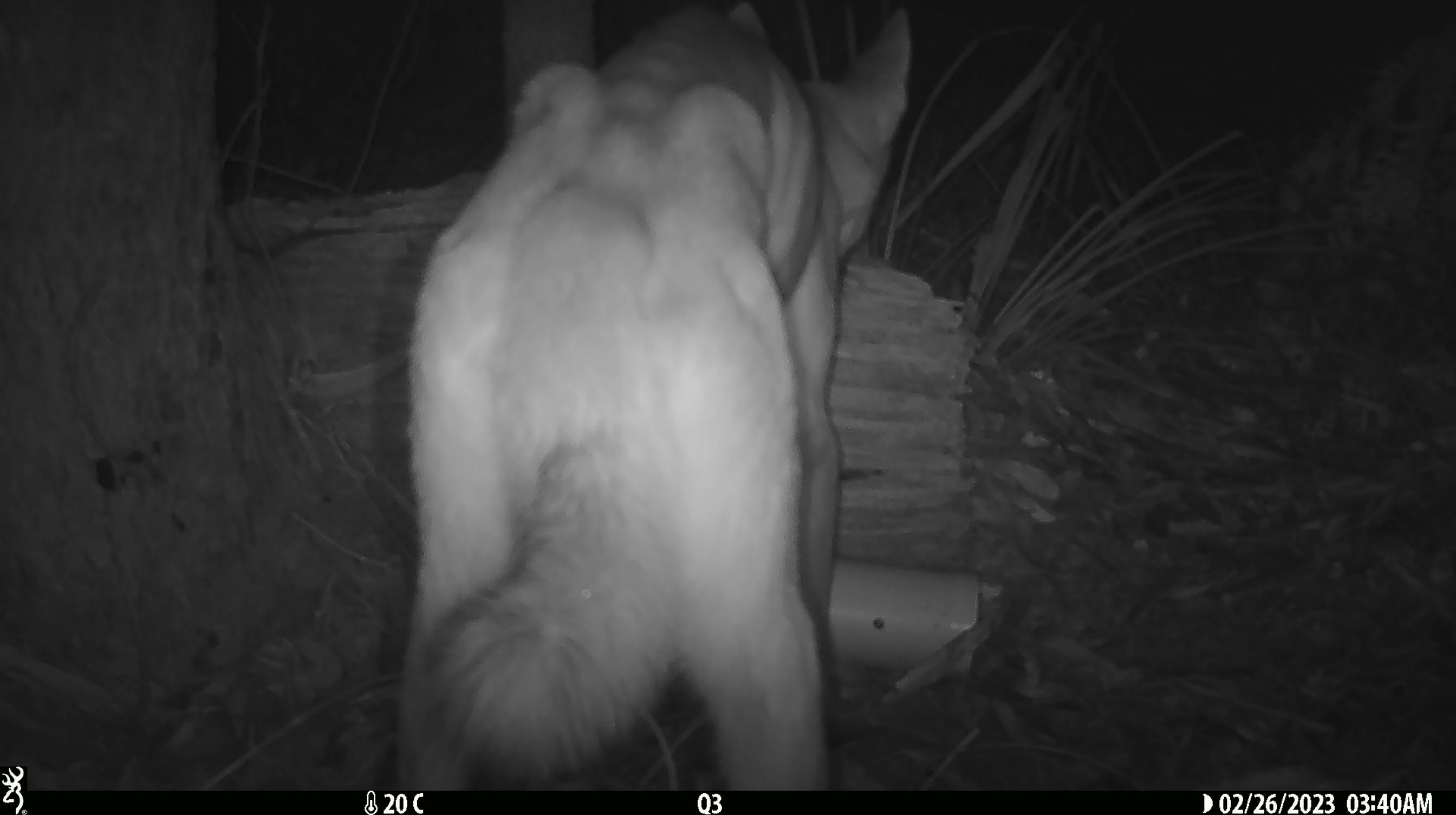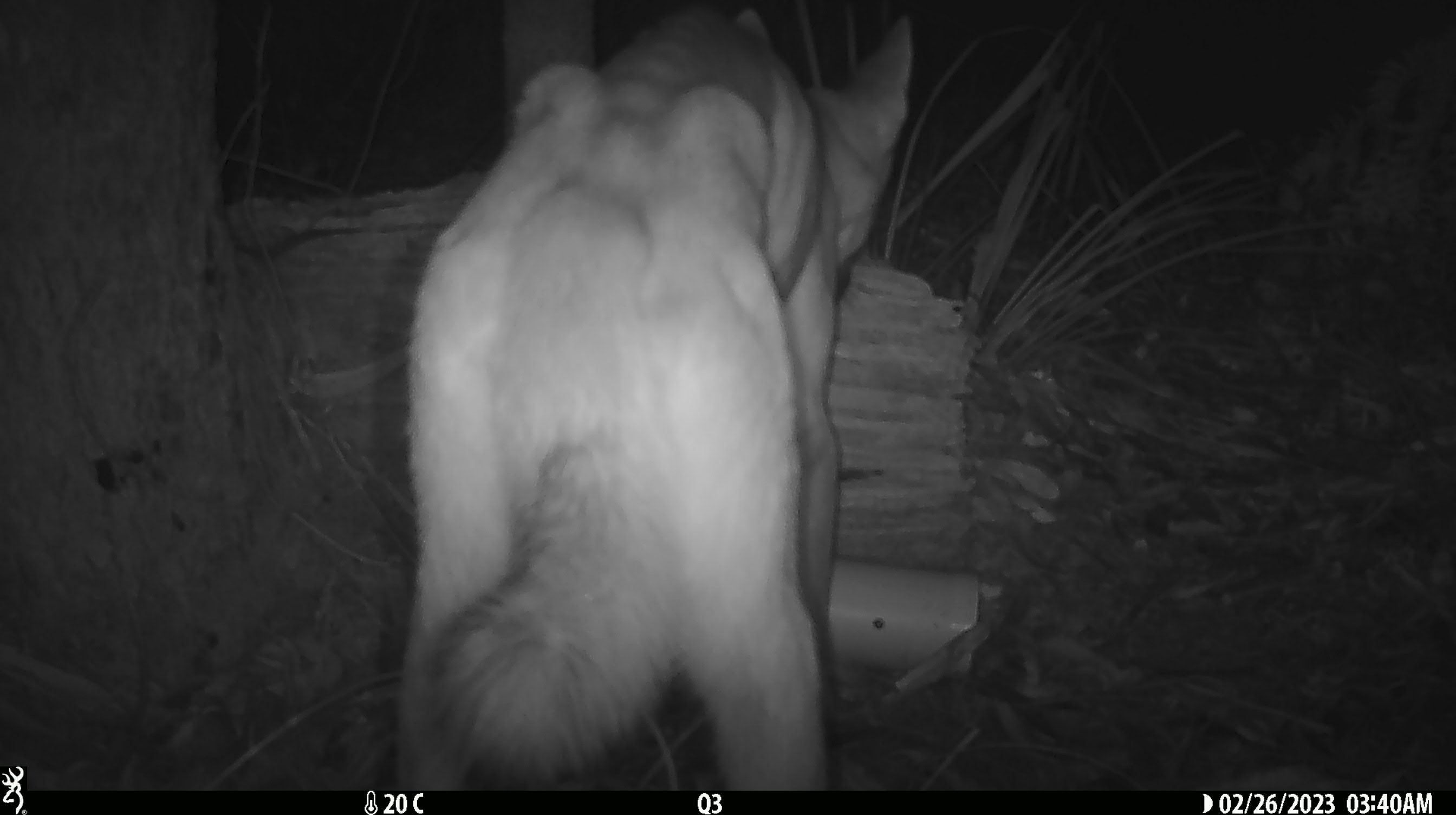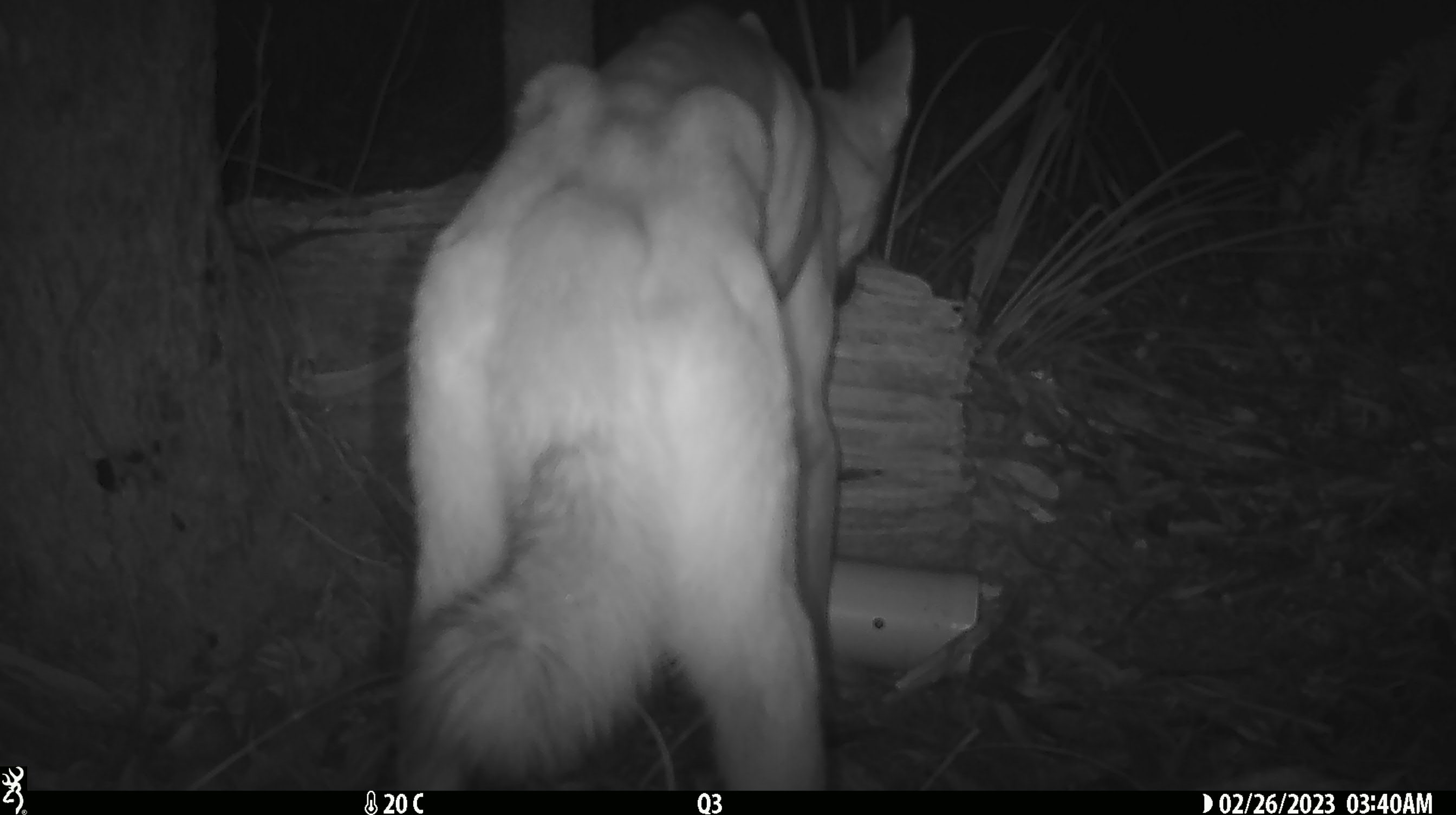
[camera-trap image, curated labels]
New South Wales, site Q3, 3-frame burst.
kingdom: Animalia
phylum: Chordata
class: Mammalia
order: Carnivora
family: Canidae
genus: Canis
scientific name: Canis familiaris dingo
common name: dingo